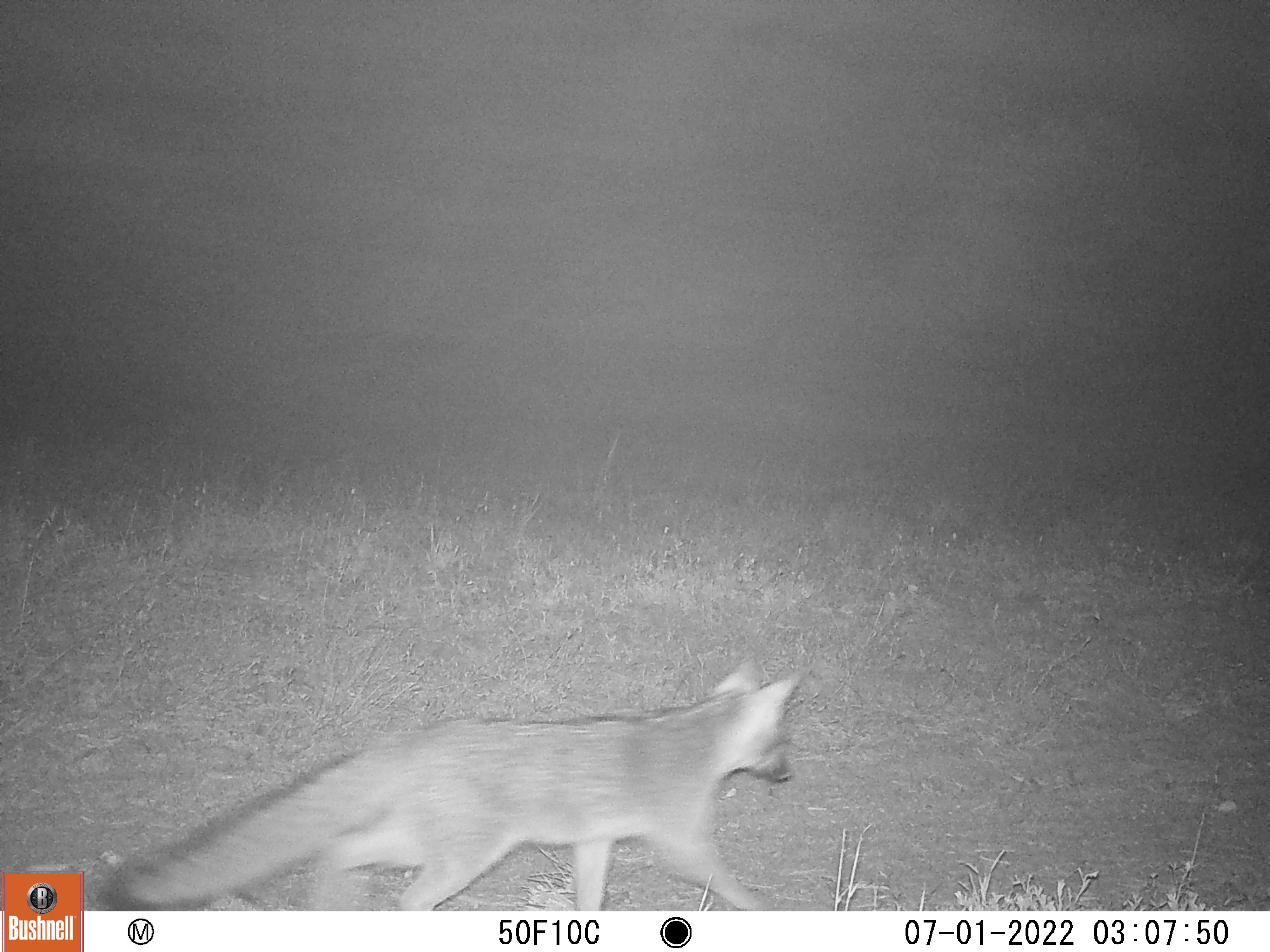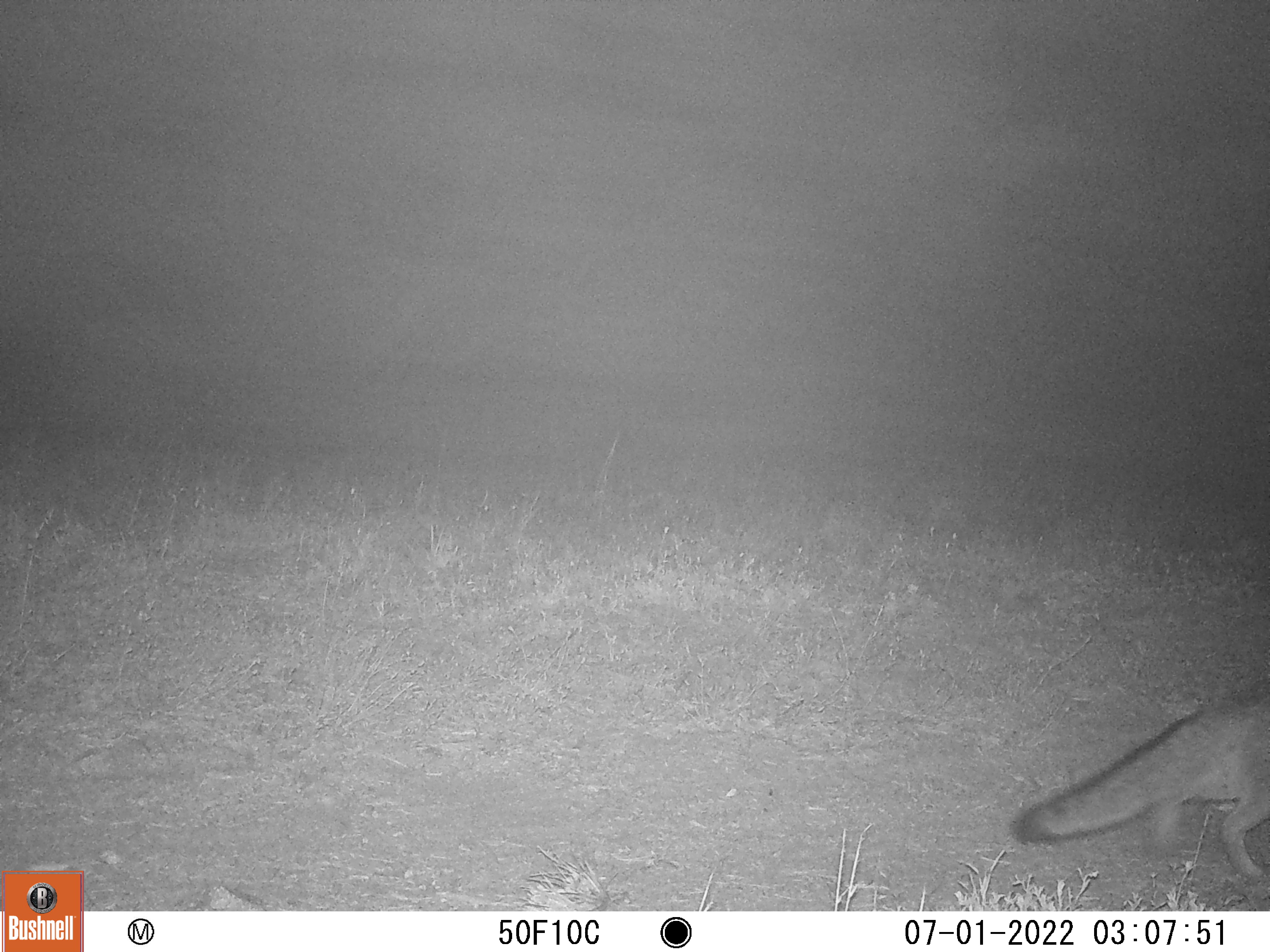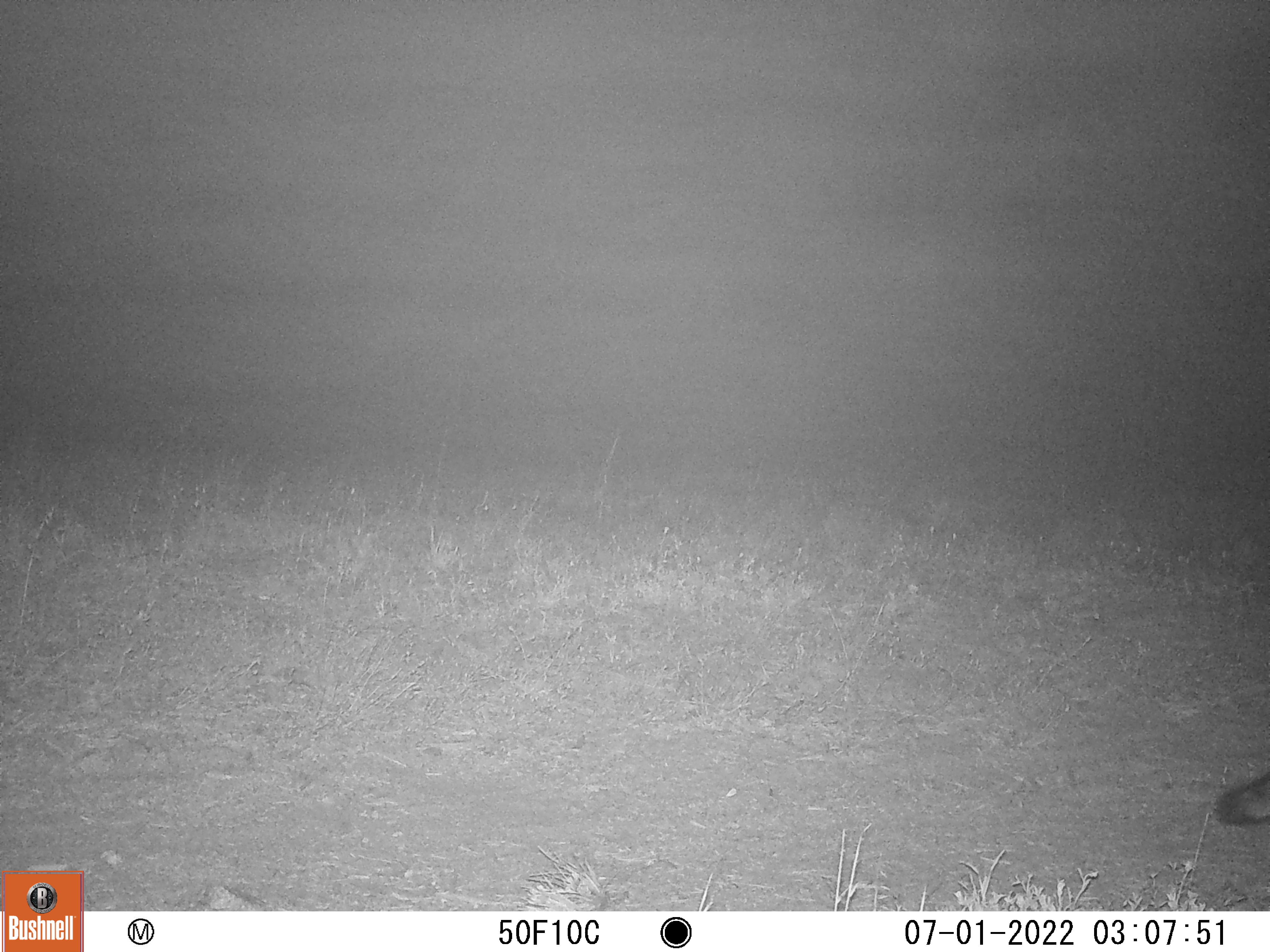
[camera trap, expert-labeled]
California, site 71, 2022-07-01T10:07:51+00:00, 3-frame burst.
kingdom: Animalia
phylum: Chordata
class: Mammalia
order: Carnivora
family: Canidae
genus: Urocyon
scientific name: Urocyon cinereoargenteus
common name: gray fox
Gray fox (Urocyon cinereoargenteus).